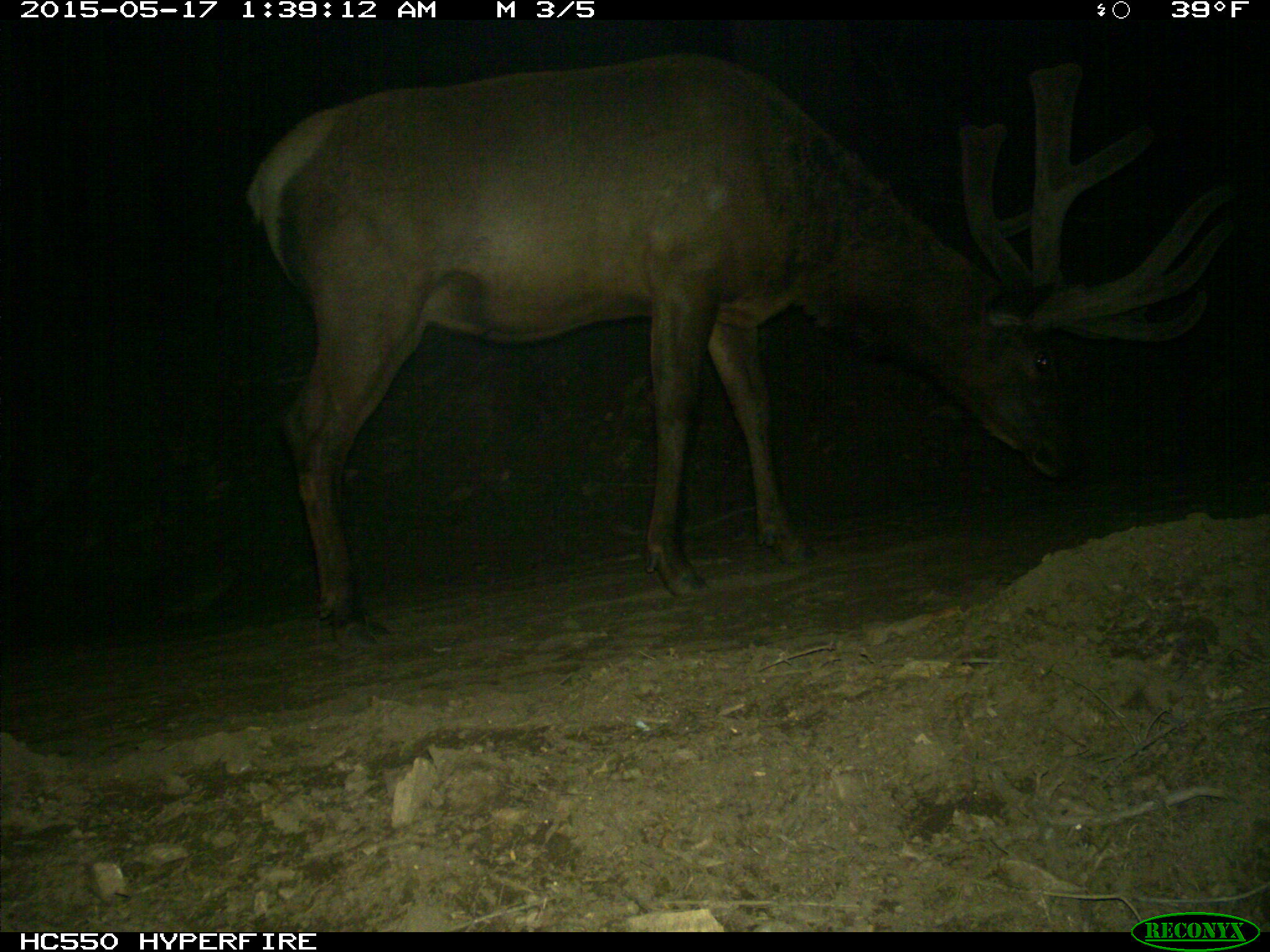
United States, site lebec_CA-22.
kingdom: Animalia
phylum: Chordata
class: Mammalia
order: Artiodactyla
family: Cervidae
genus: Cervus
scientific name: Cervus canadensis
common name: elk